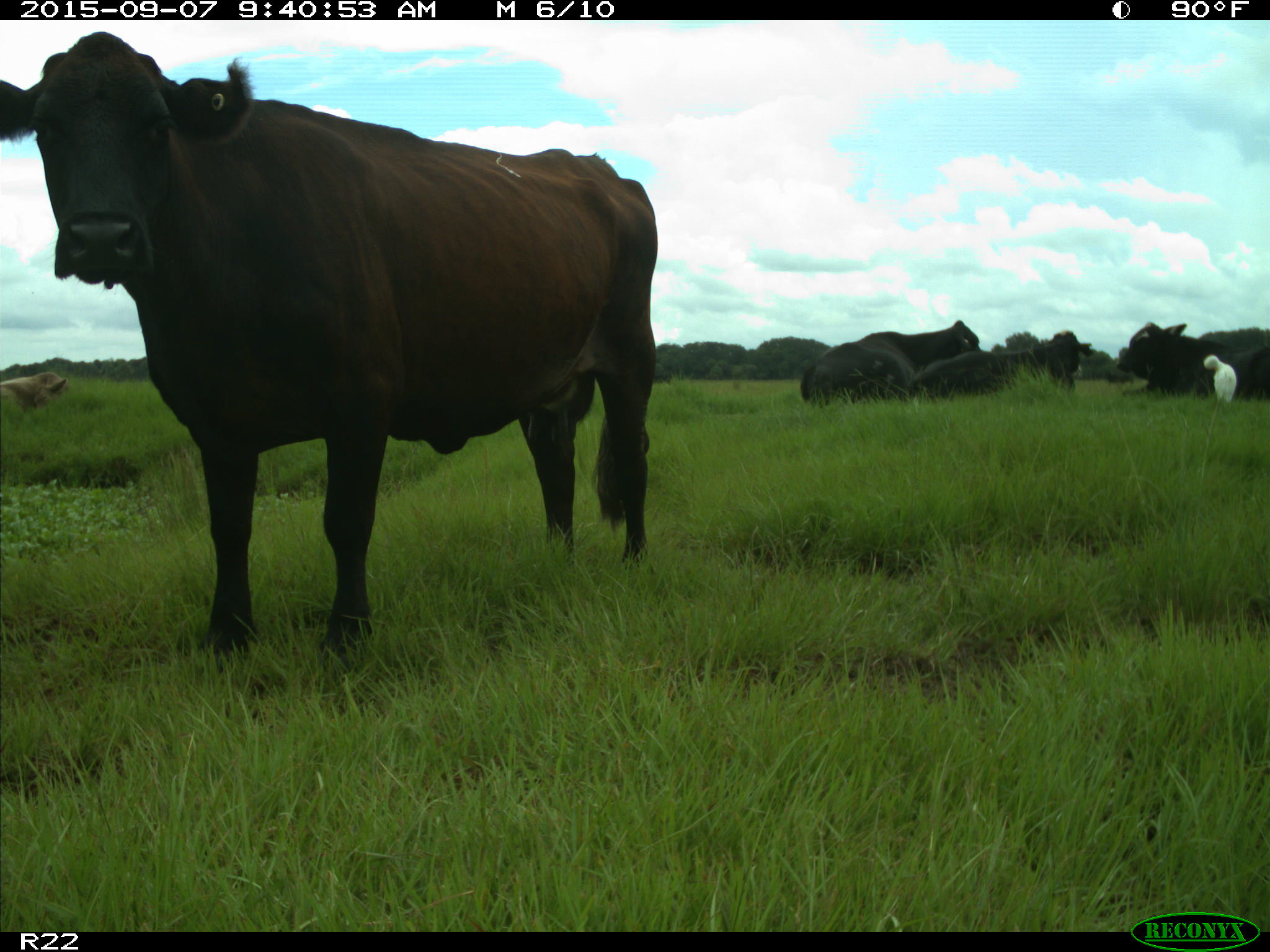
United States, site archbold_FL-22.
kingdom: Animalia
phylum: Chordata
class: Mammalia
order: Artiodactyla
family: Bovidae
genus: Bos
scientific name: Bos taurus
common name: domestic cow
Bos taurus (domestic cow).